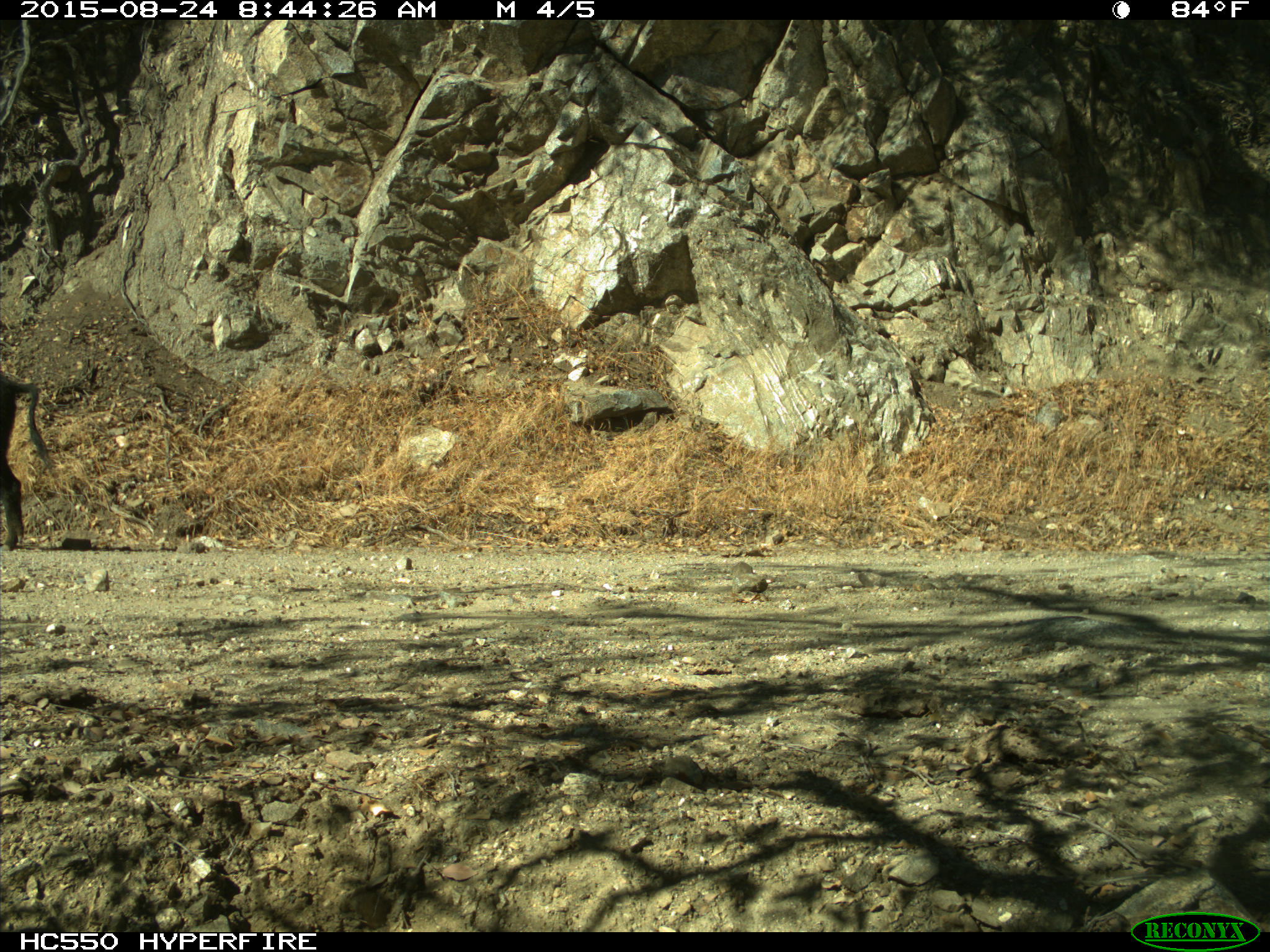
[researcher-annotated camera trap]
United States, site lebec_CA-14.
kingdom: Animalia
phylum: Chordata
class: Mammalia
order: Artiodactyla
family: Suidae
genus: Sus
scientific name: Sus scrofa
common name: wild boar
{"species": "Sus scrofa (wild boar)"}